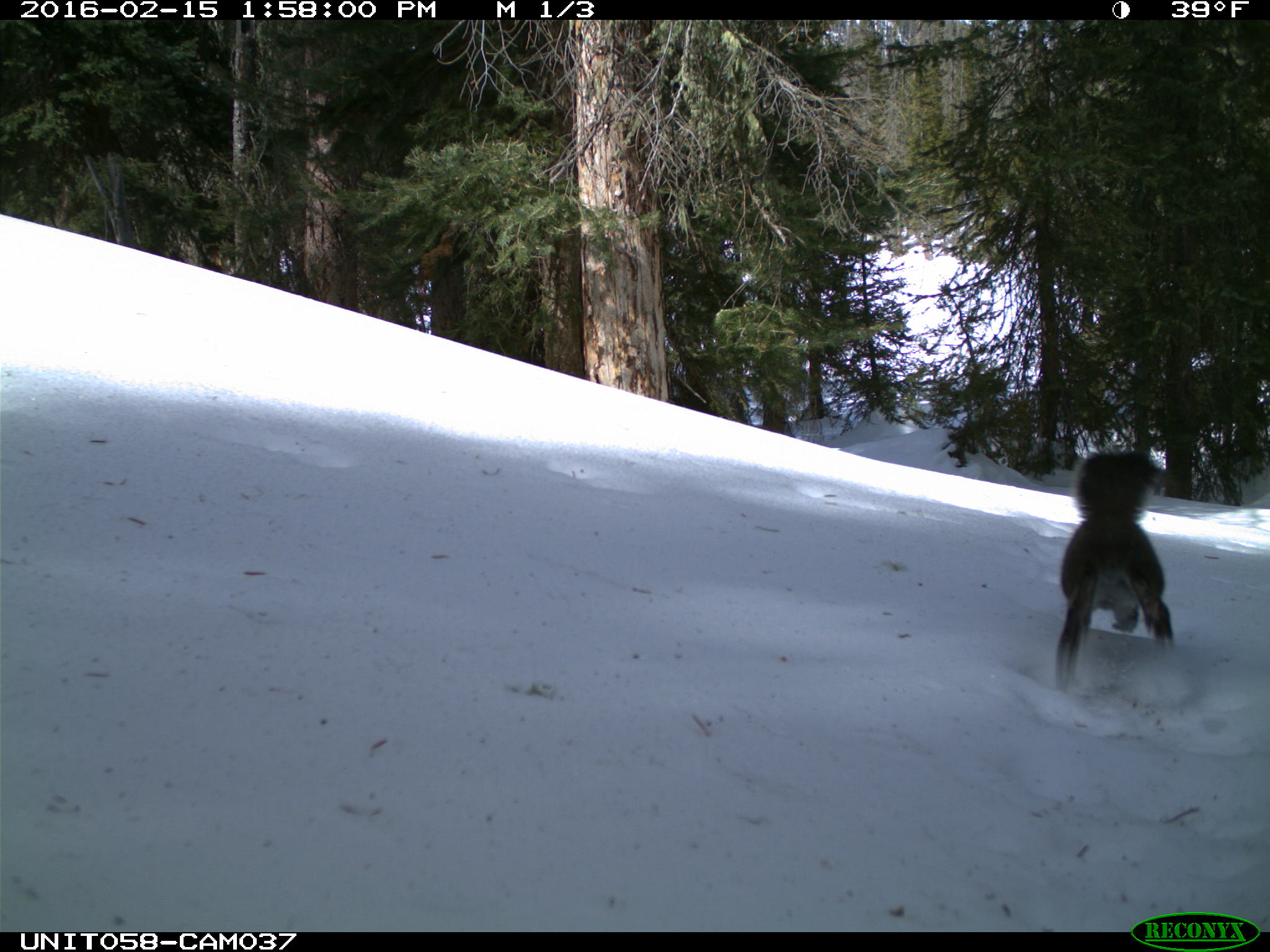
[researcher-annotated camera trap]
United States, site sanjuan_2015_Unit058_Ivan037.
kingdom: Animalia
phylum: Chordata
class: Mammalia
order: Rodentia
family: Sciuridae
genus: Tamiasciurus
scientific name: Tamiasciurus hudsonicus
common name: american red squirrel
Tamiasciurus hudsonicus (american red squirrel).